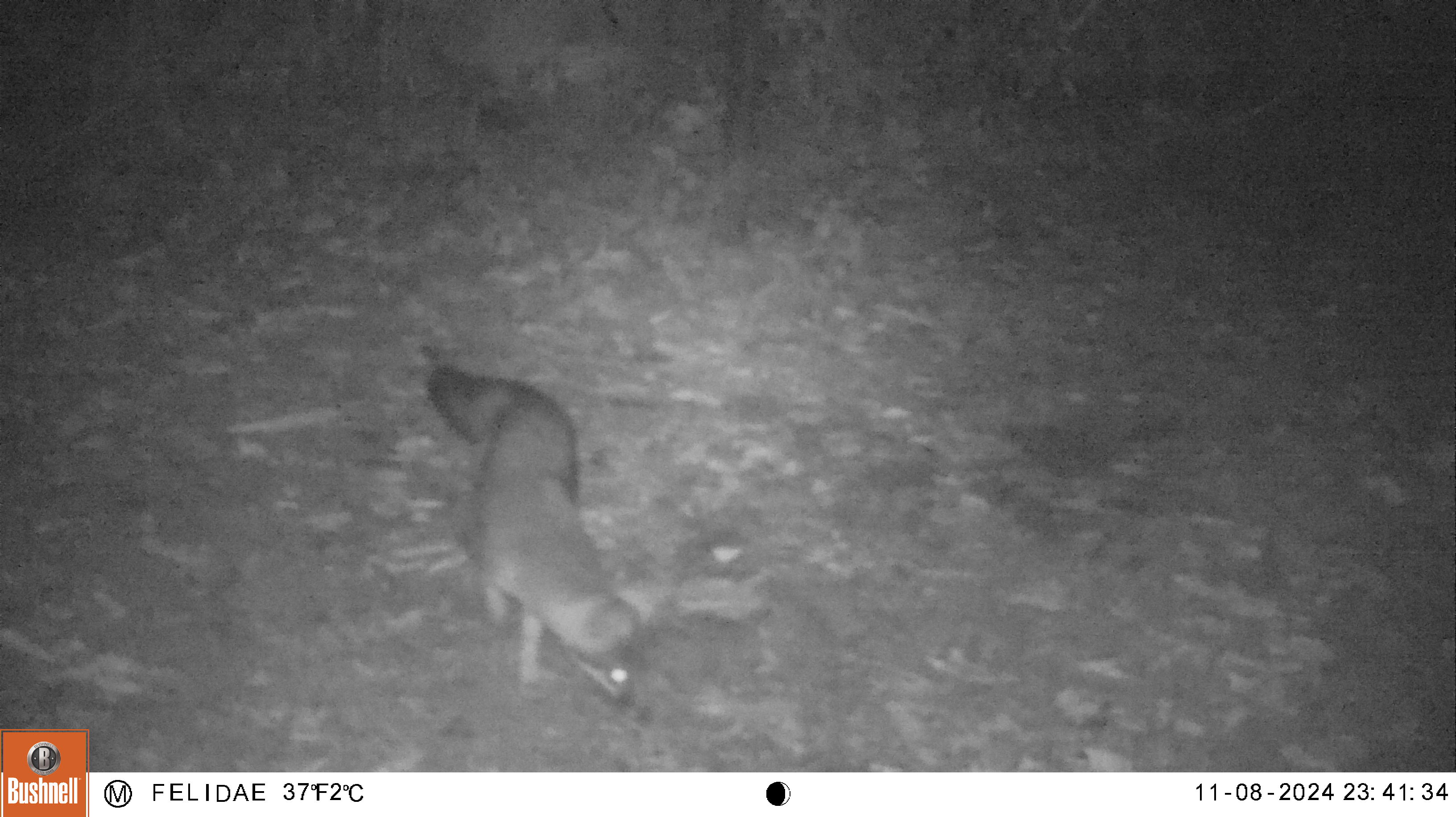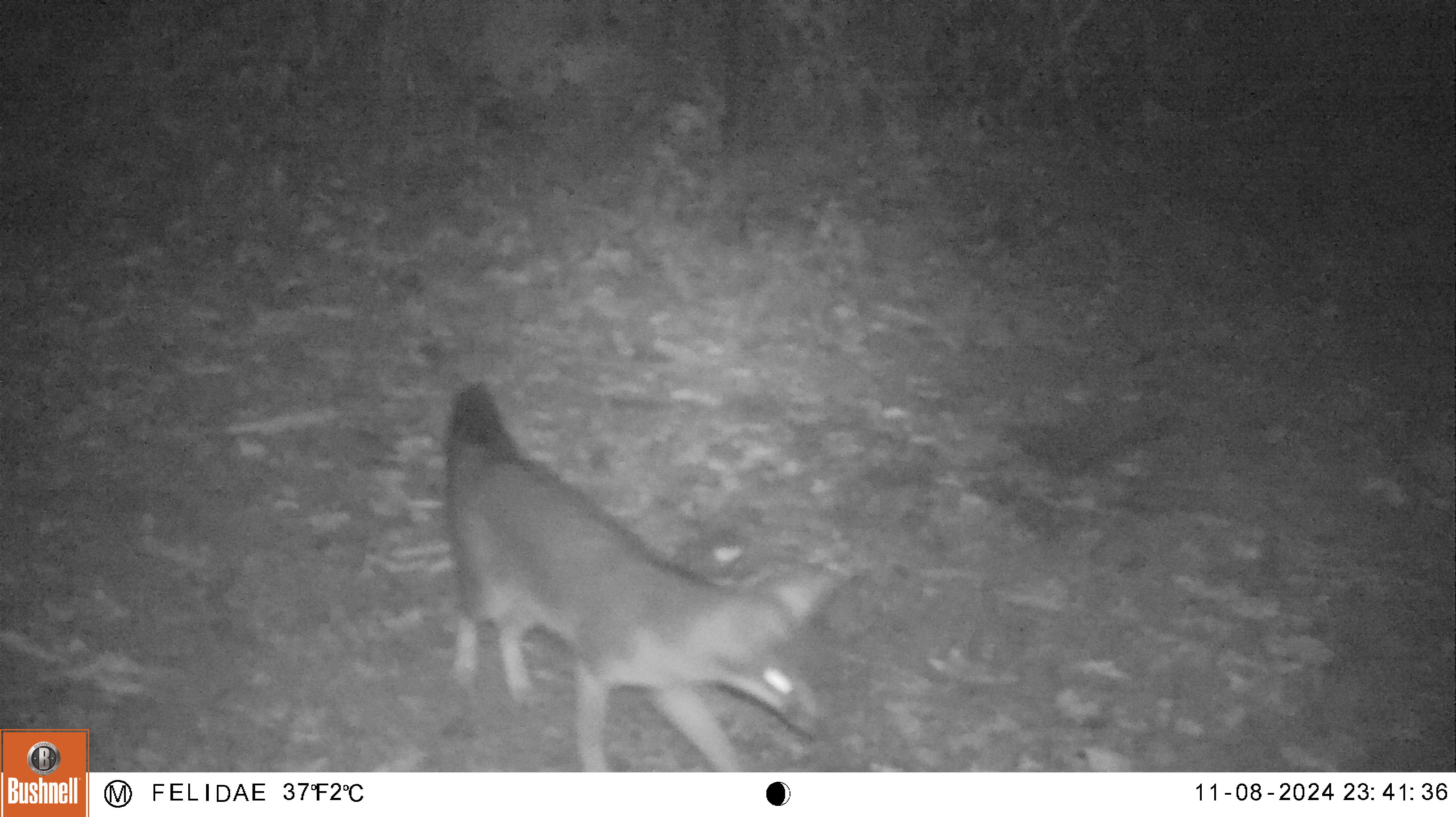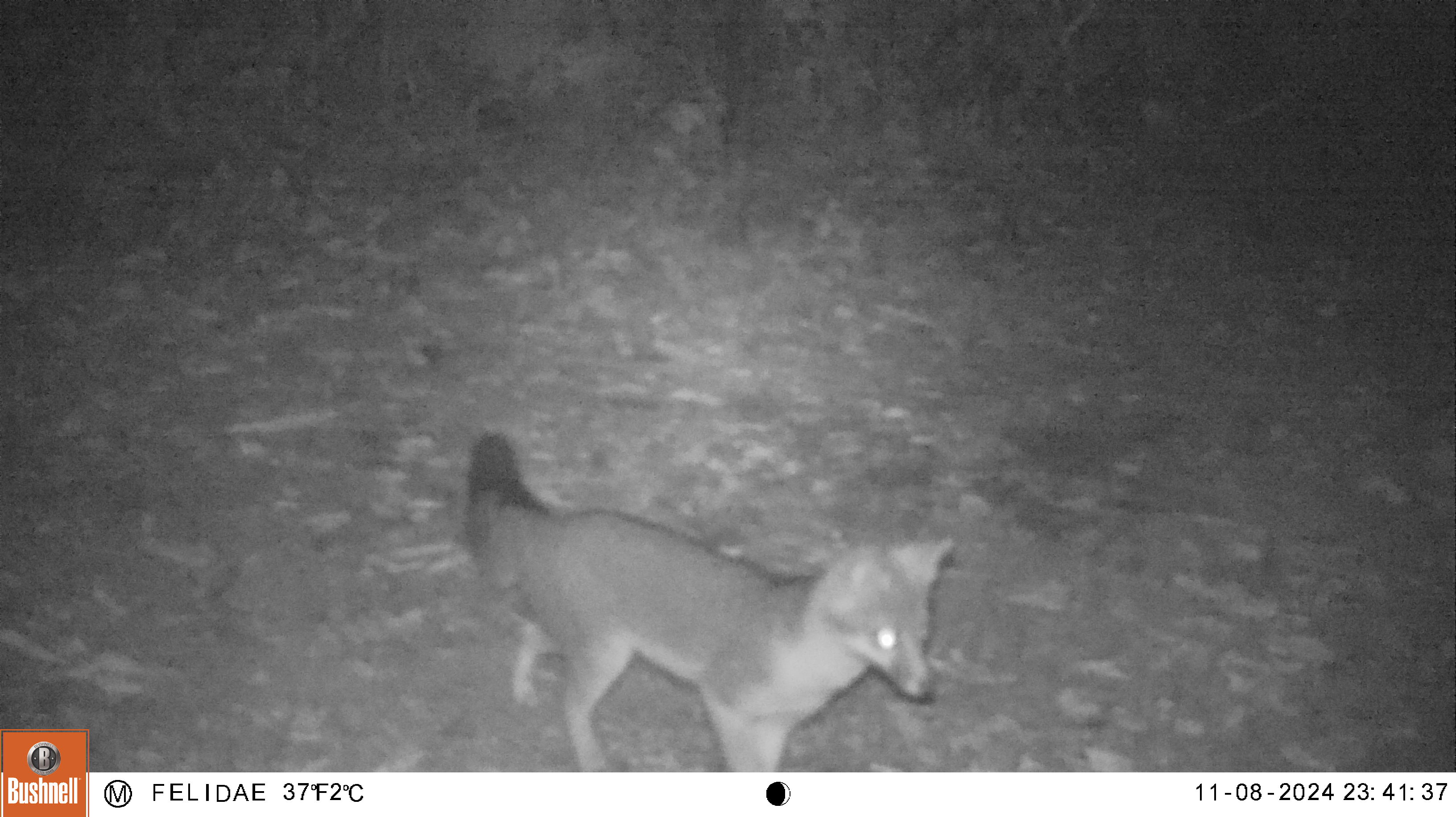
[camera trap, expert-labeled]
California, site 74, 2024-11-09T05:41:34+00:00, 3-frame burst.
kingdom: Animalia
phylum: Chordata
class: Mammalia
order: Carnivora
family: Canidae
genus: Urocyon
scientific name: Urocyon cinereoargenteus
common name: gray fox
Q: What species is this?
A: Gray fox (Urocyon cinereoargenteus).